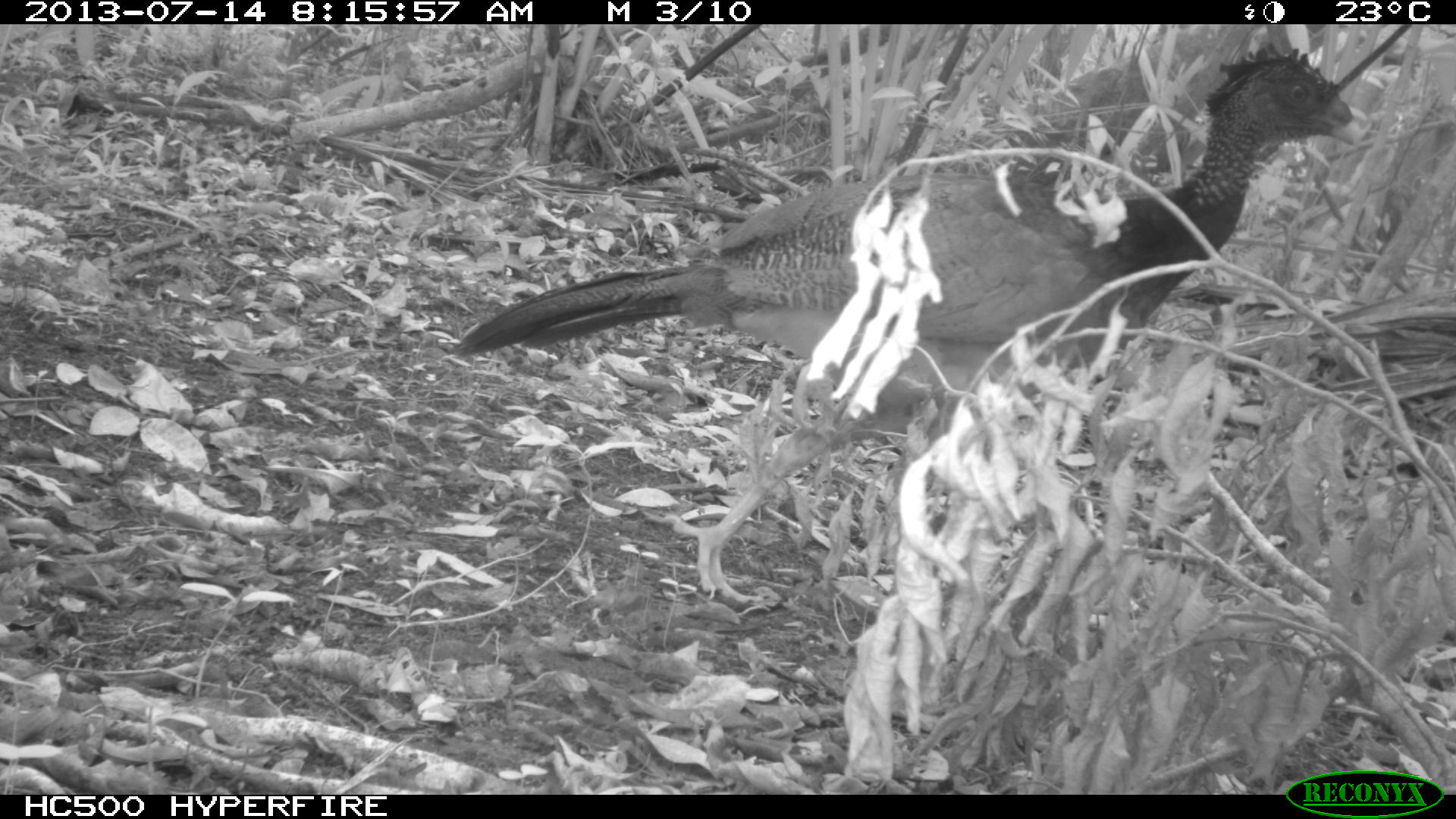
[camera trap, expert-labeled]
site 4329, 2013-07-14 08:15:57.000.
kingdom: Animalia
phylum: Chordata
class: Aves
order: Galliformes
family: Cracidae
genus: Crax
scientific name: Crax rubra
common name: great curassow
Crax rubra (great curassow), count 1, sex female.